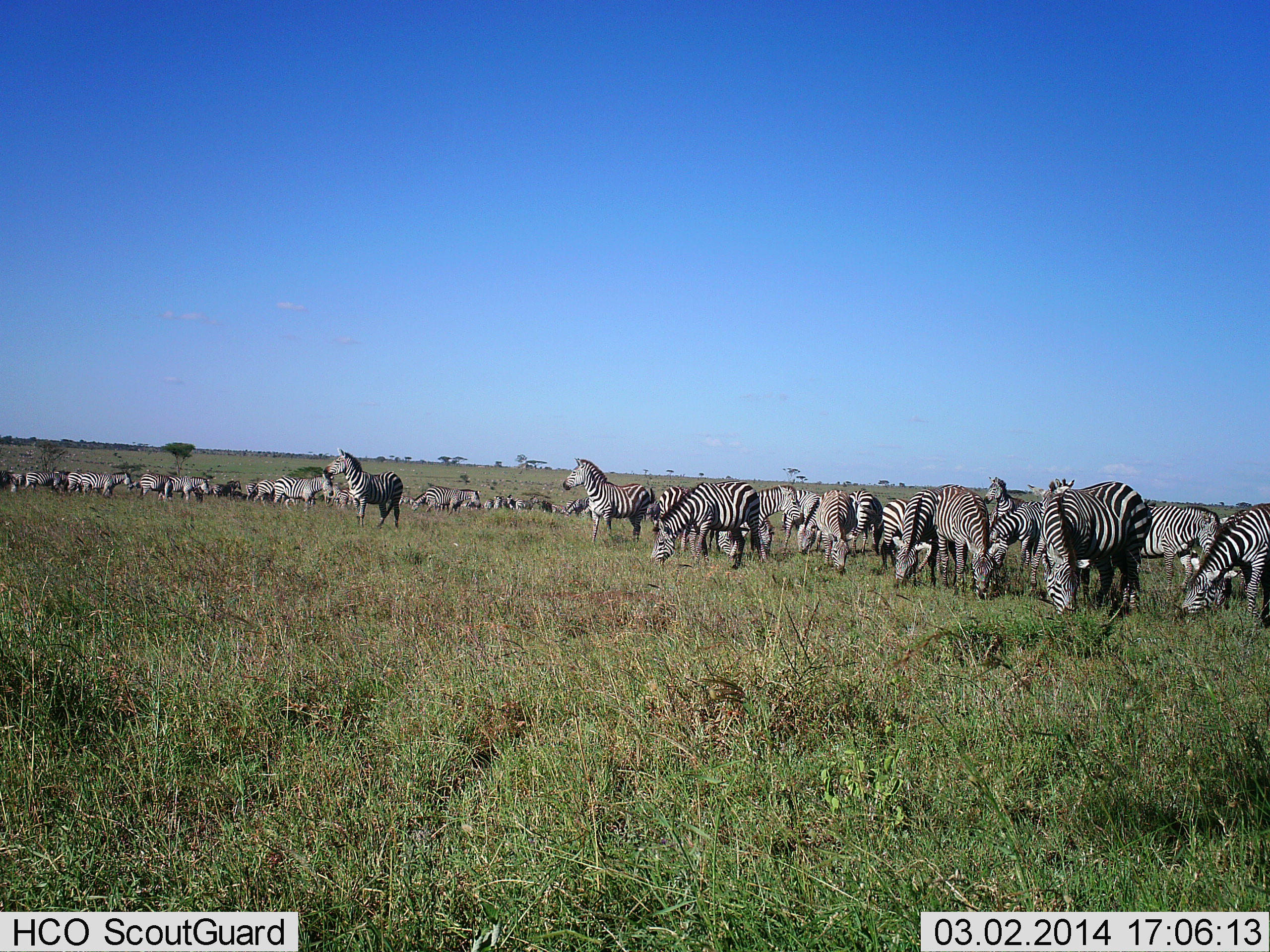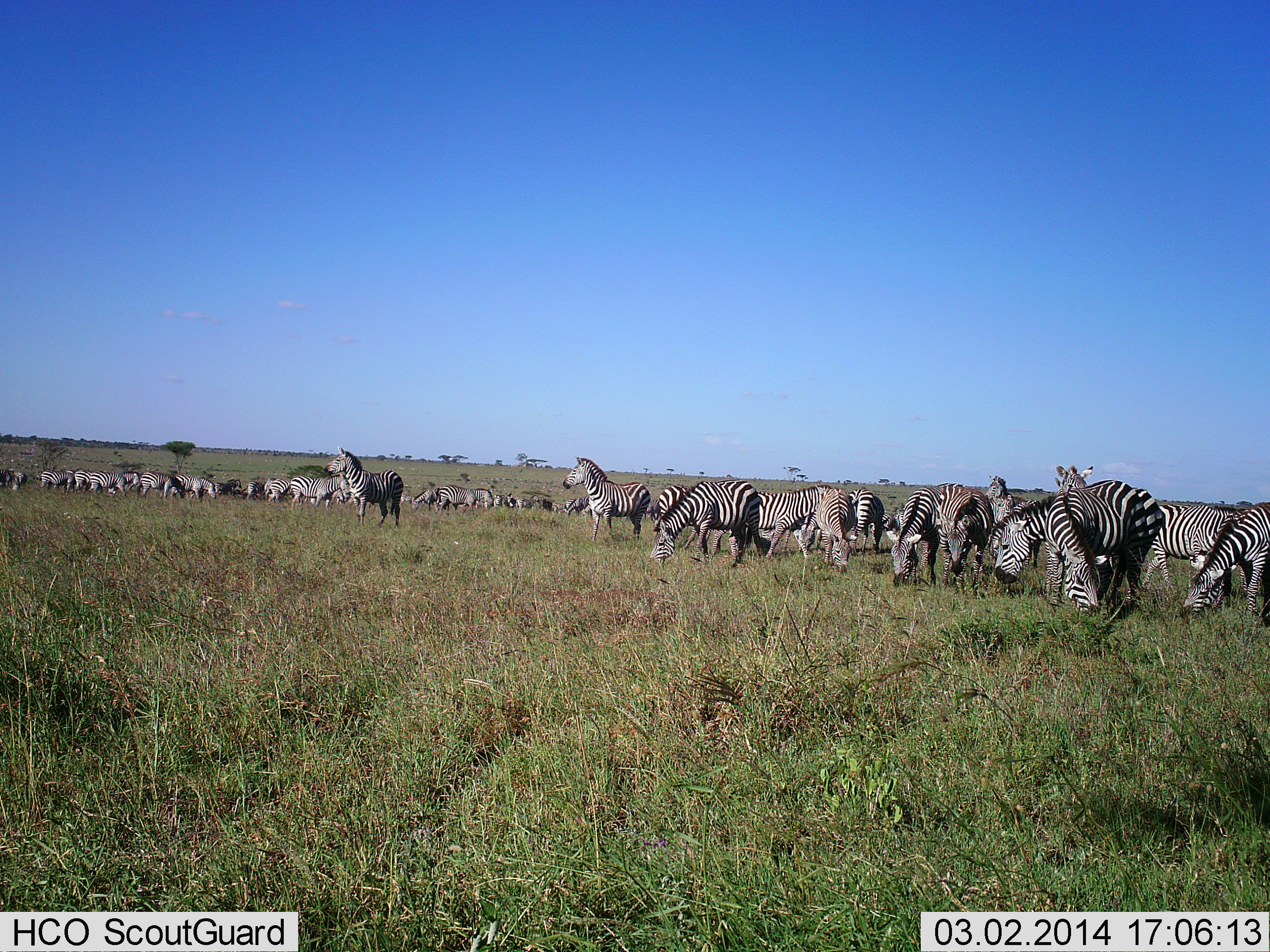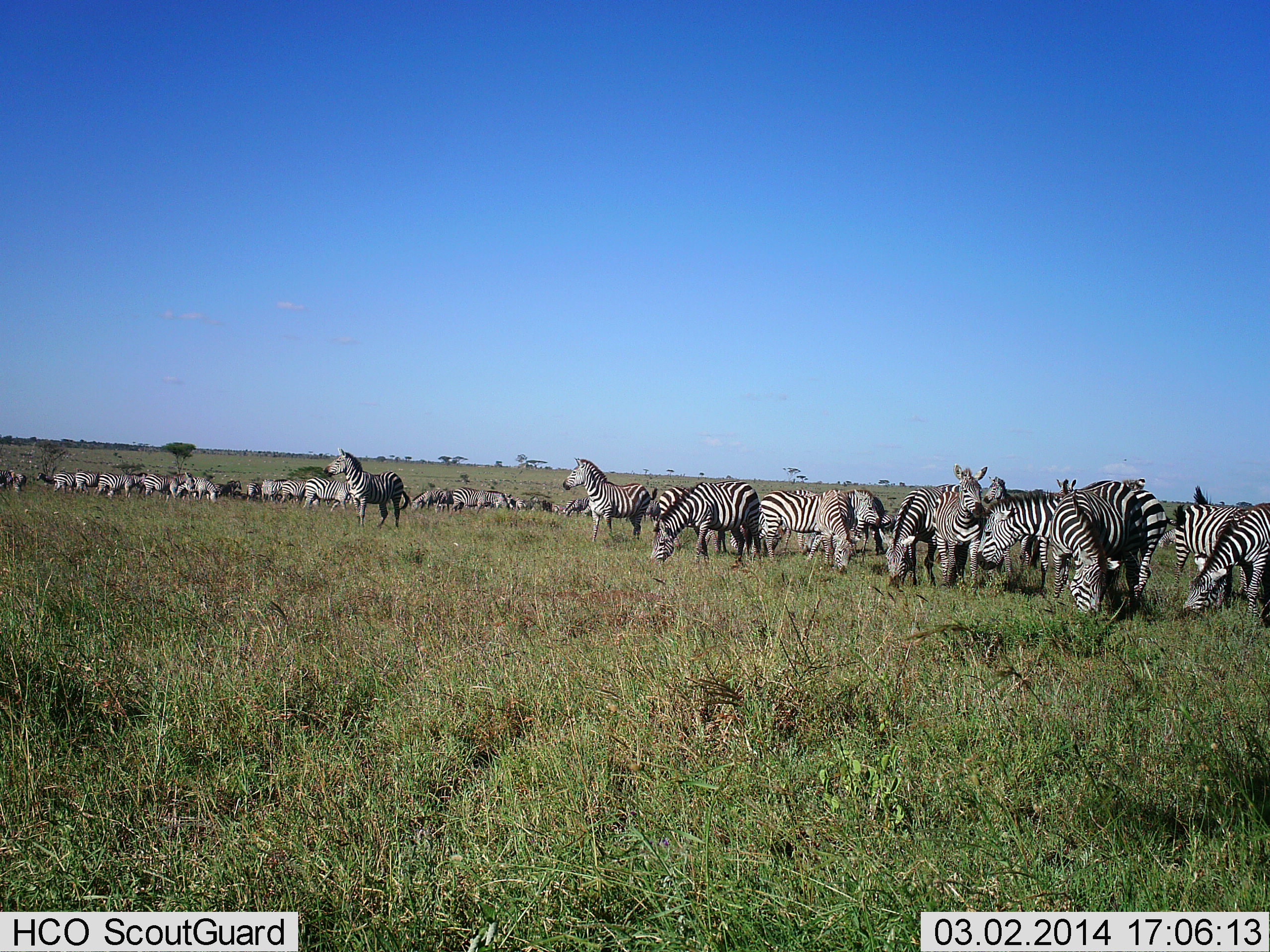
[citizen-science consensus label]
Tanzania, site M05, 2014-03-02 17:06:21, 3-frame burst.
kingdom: Animalia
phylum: Chordata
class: Mammalia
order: Perissodactyla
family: Equidae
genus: Equus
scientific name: Equus quagga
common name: plains zebra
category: zebra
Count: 11-50.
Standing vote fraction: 70%.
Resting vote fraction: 0%.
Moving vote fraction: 20%.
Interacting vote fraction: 0%.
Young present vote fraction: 0%.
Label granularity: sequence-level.